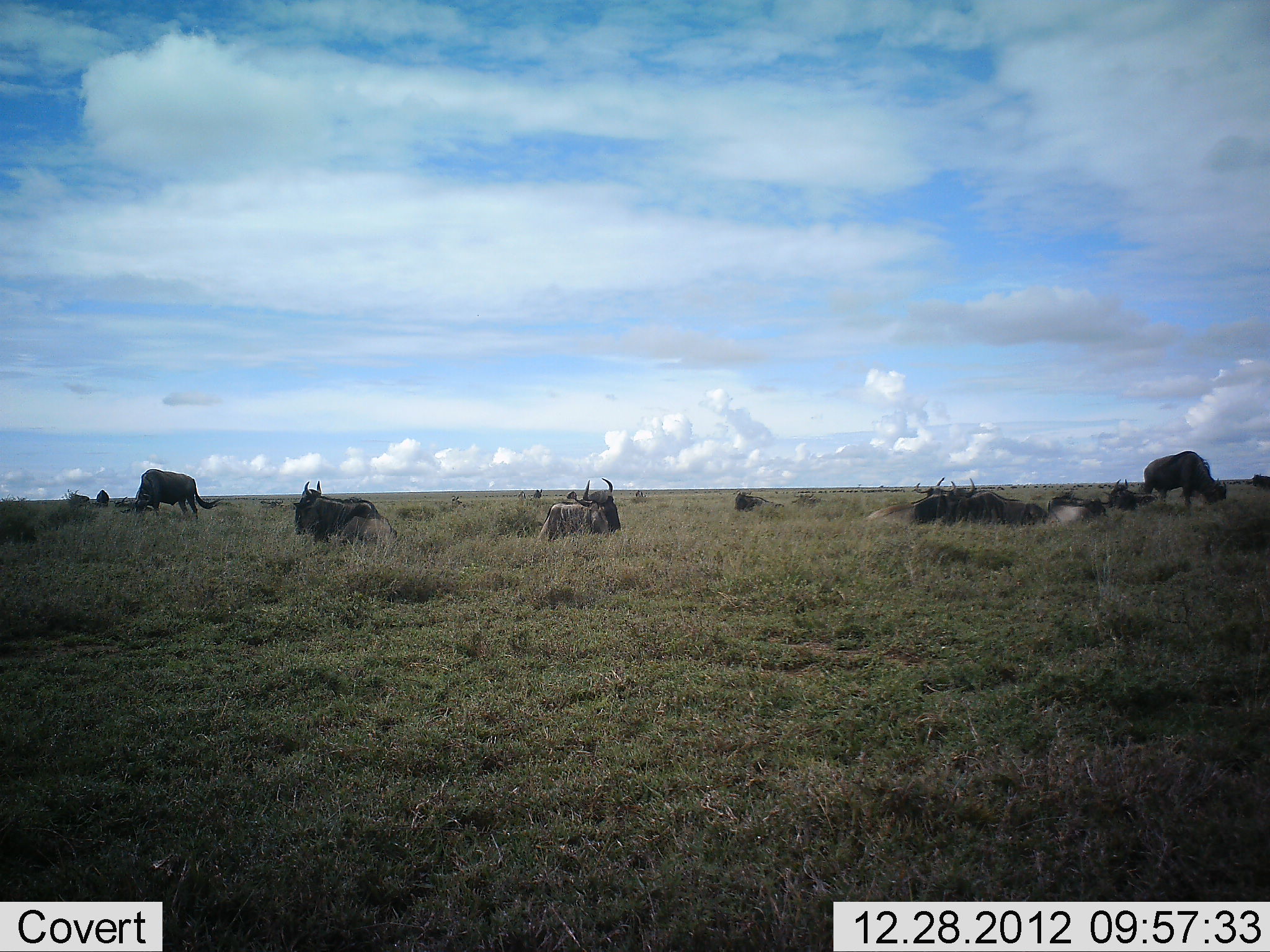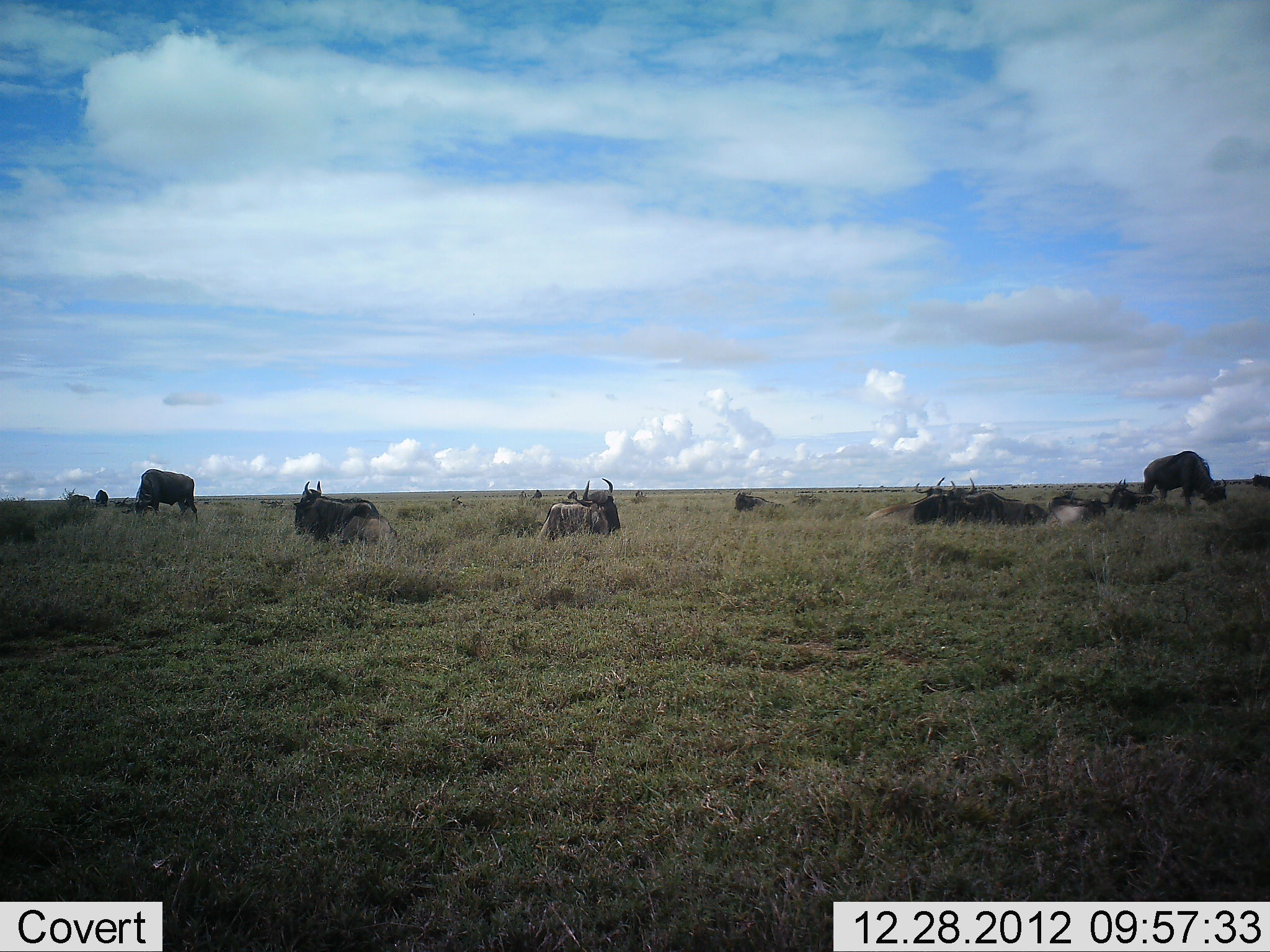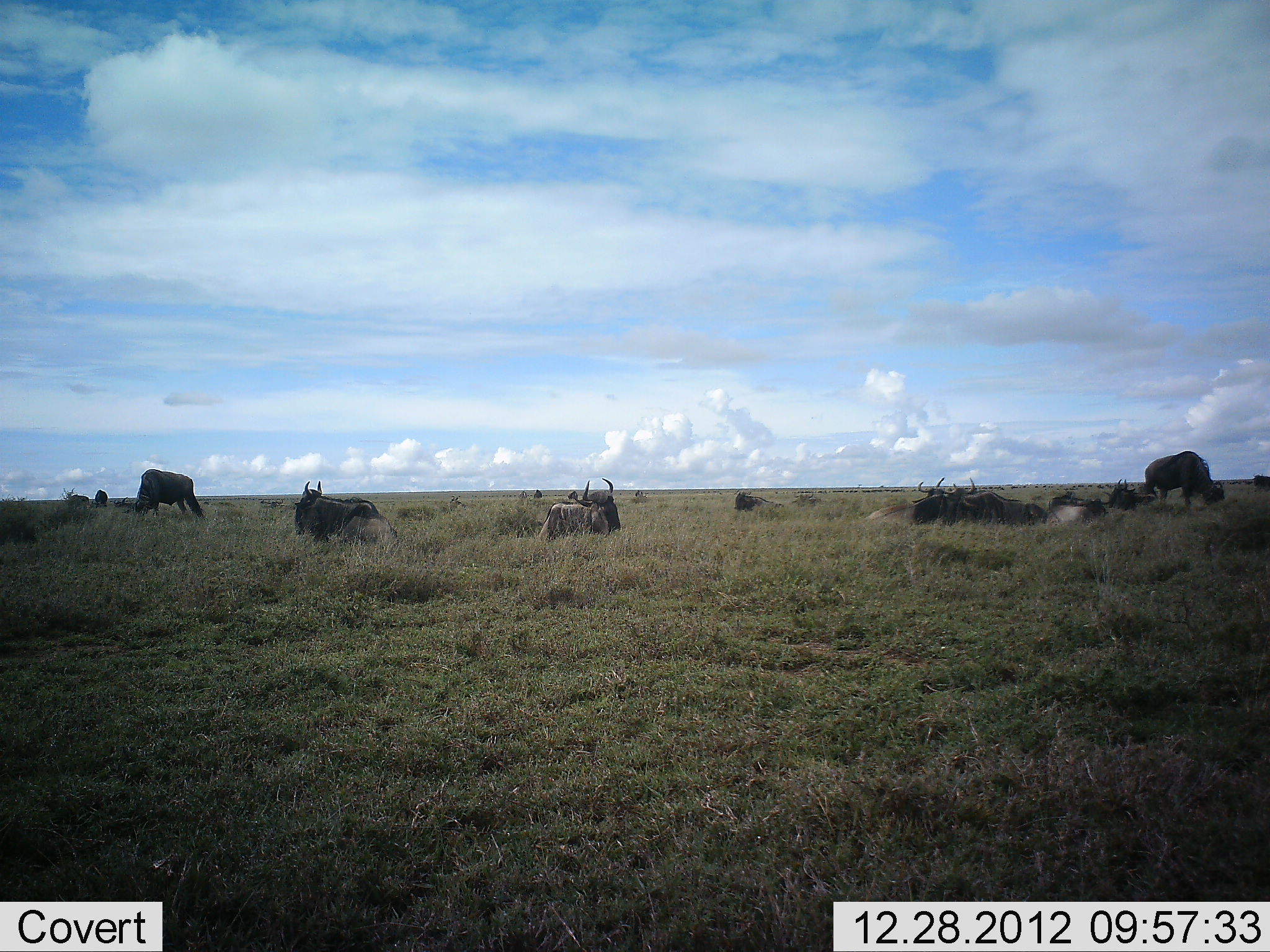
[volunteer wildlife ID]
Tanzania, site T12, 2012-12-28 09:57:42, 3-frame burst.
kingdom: Animalia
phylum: Chordata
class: Mammalia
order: Artiodactyla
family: Bovidae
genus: Connochaetes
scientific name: Connochaetes taurinus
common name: blue wildebeest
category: wildebeest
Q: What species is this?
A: Wildebeest (blue wildebeest) (Connochaetes taurinus).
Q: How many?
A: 11-50.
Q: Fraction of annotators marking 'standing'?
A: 70%.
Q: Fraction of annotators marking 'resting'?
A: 90%.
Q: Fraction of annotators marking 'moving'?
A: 10%.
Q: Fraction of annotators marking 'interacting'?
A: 10%.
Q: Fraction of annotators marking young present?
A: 0%.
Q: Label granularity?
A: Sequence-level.